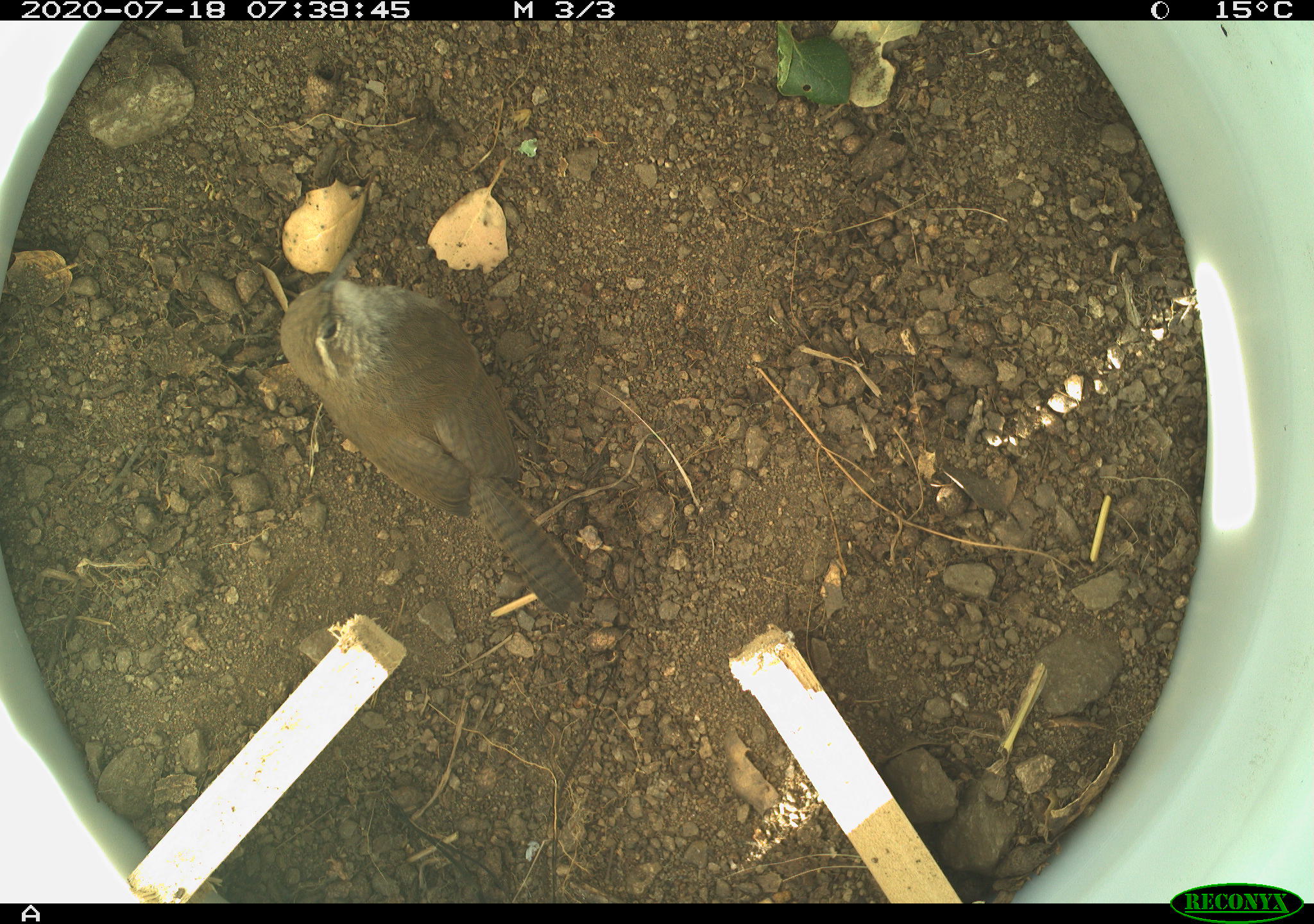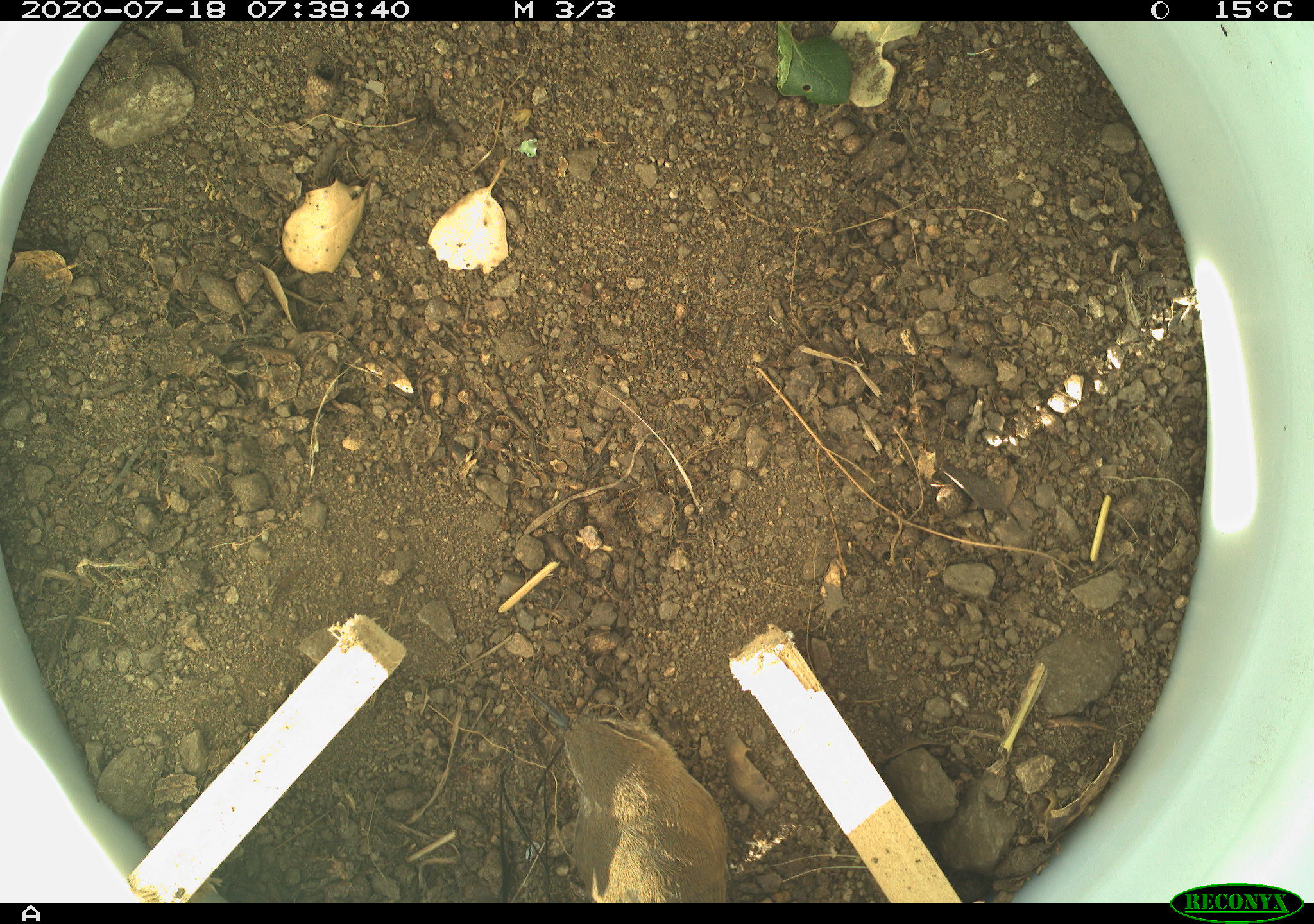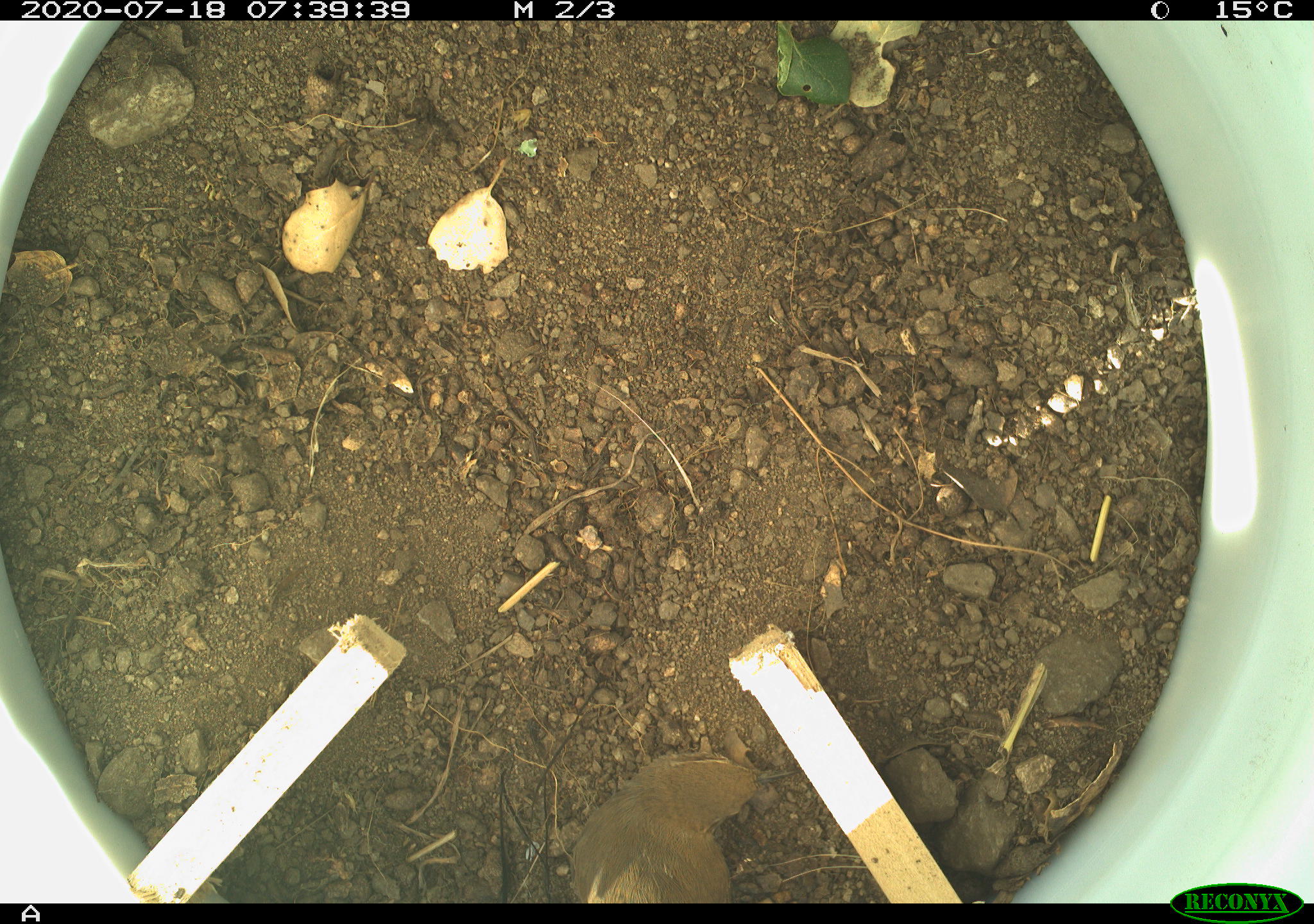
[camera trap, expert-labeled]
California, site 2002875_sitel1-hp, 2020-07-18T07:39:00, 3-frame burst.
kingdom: Animalia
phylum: Chordata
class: Aves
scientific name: Aves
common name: bird